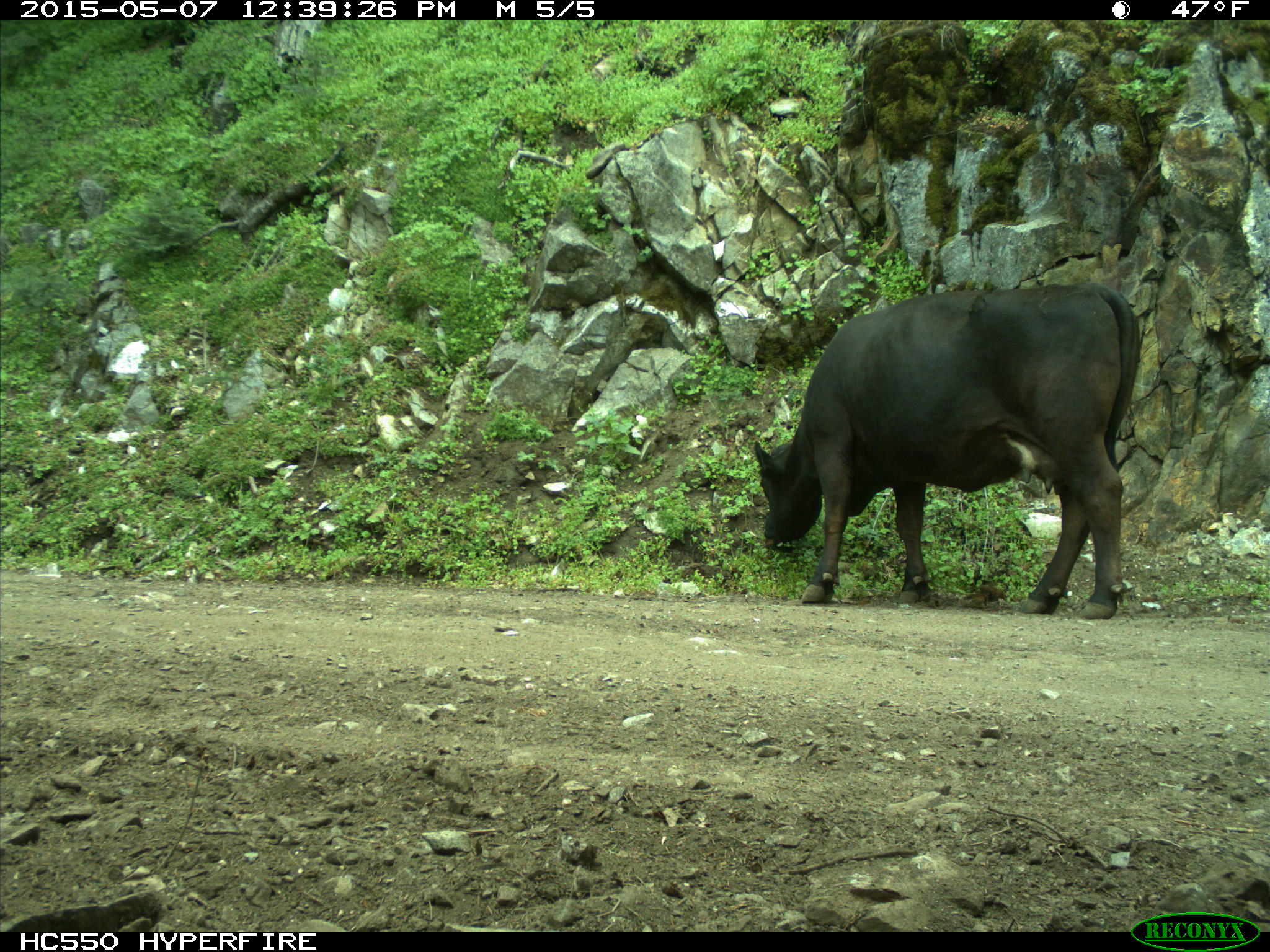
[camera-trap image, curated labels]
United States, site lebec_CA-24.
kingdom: Animalia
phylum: Chordata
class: Mammalia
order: Artiodactyla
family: Bovidae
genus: Bos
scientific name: Bos taurus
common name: domestic cow